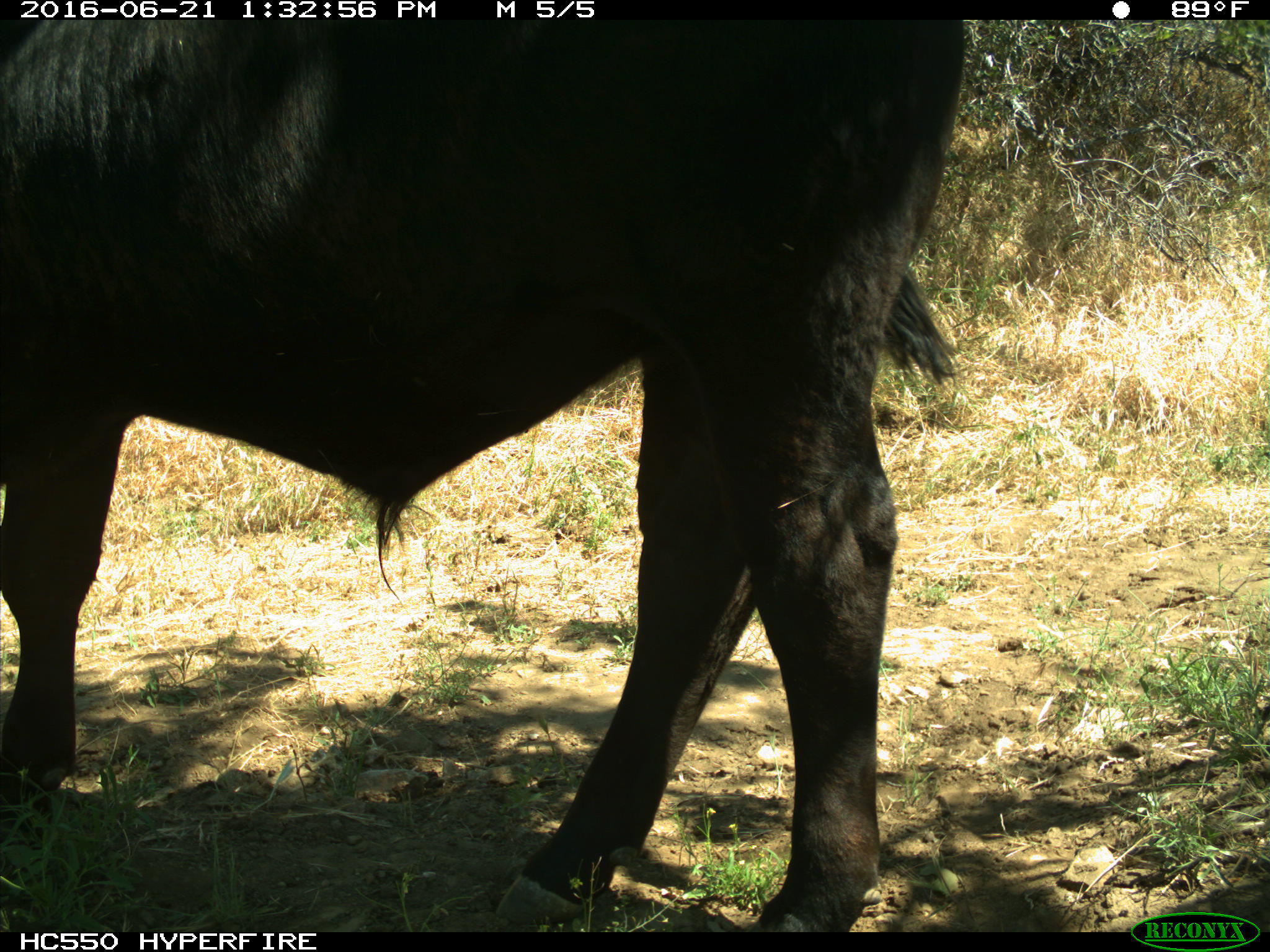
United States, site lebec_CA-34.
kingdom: Animalia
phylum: Chordata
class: Mammalia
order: Artiodactyla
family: Bovidae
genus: Bos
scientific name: Bos taurus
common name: domestic cow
Bos taurus (domestic cow).